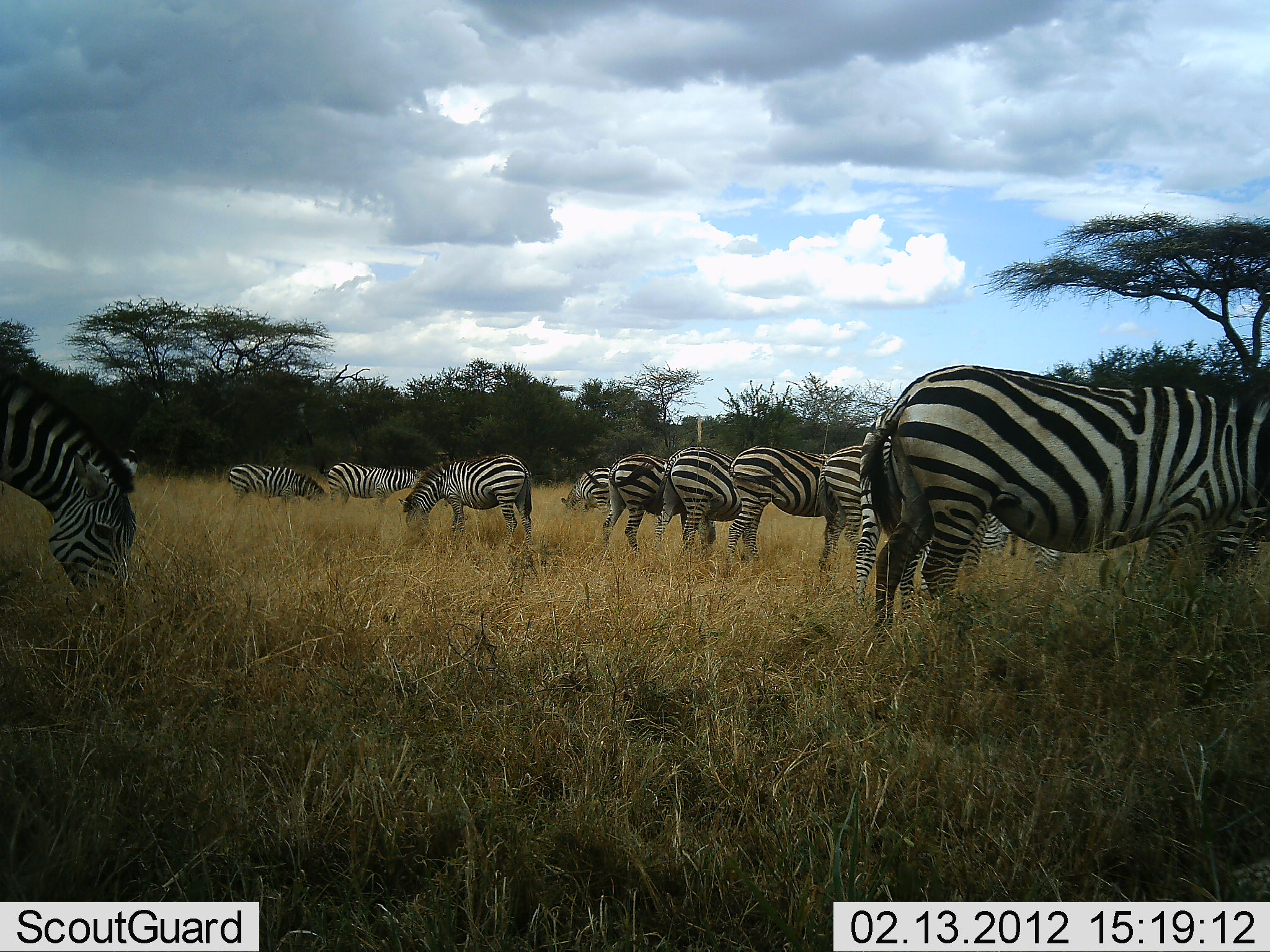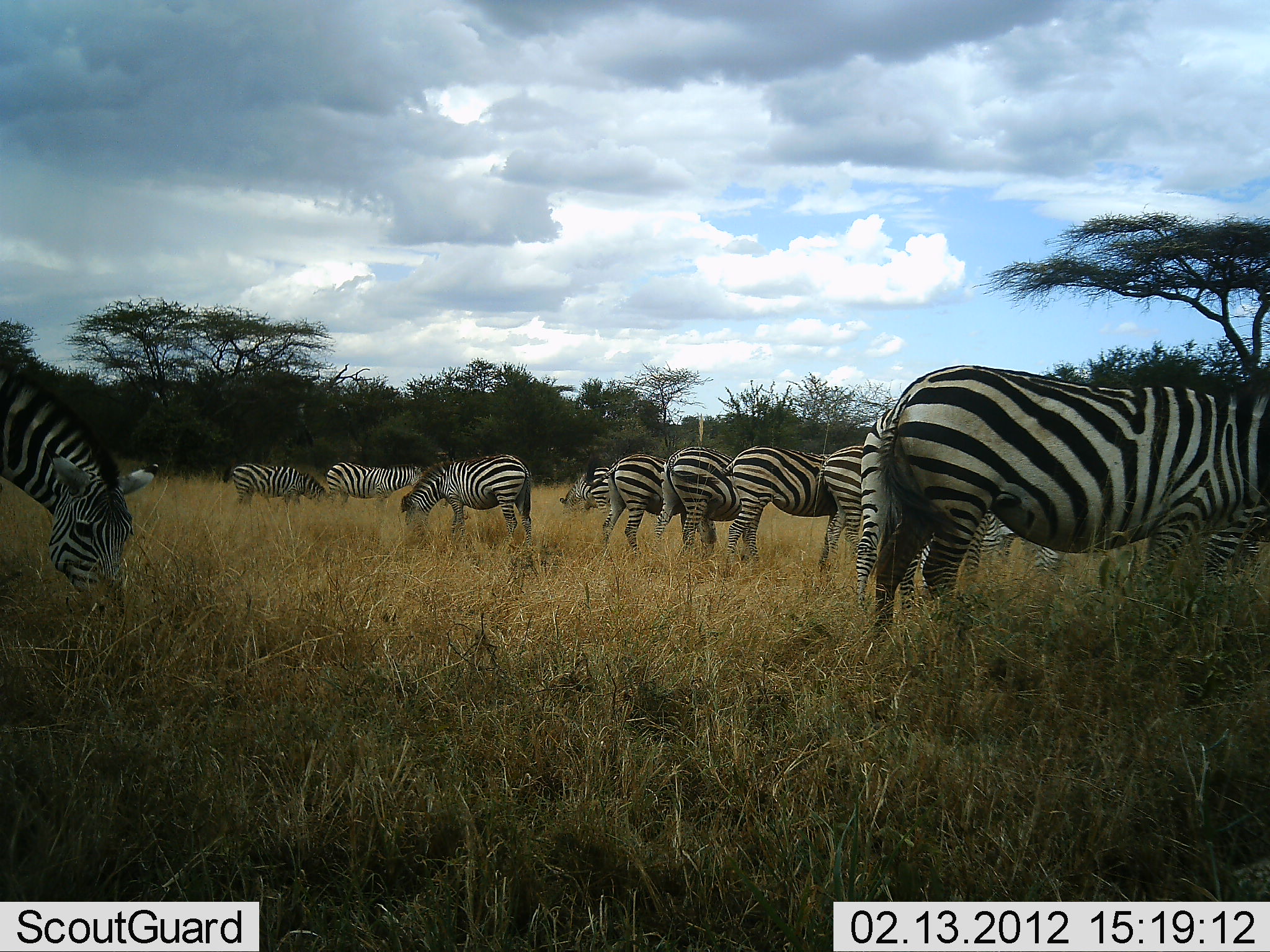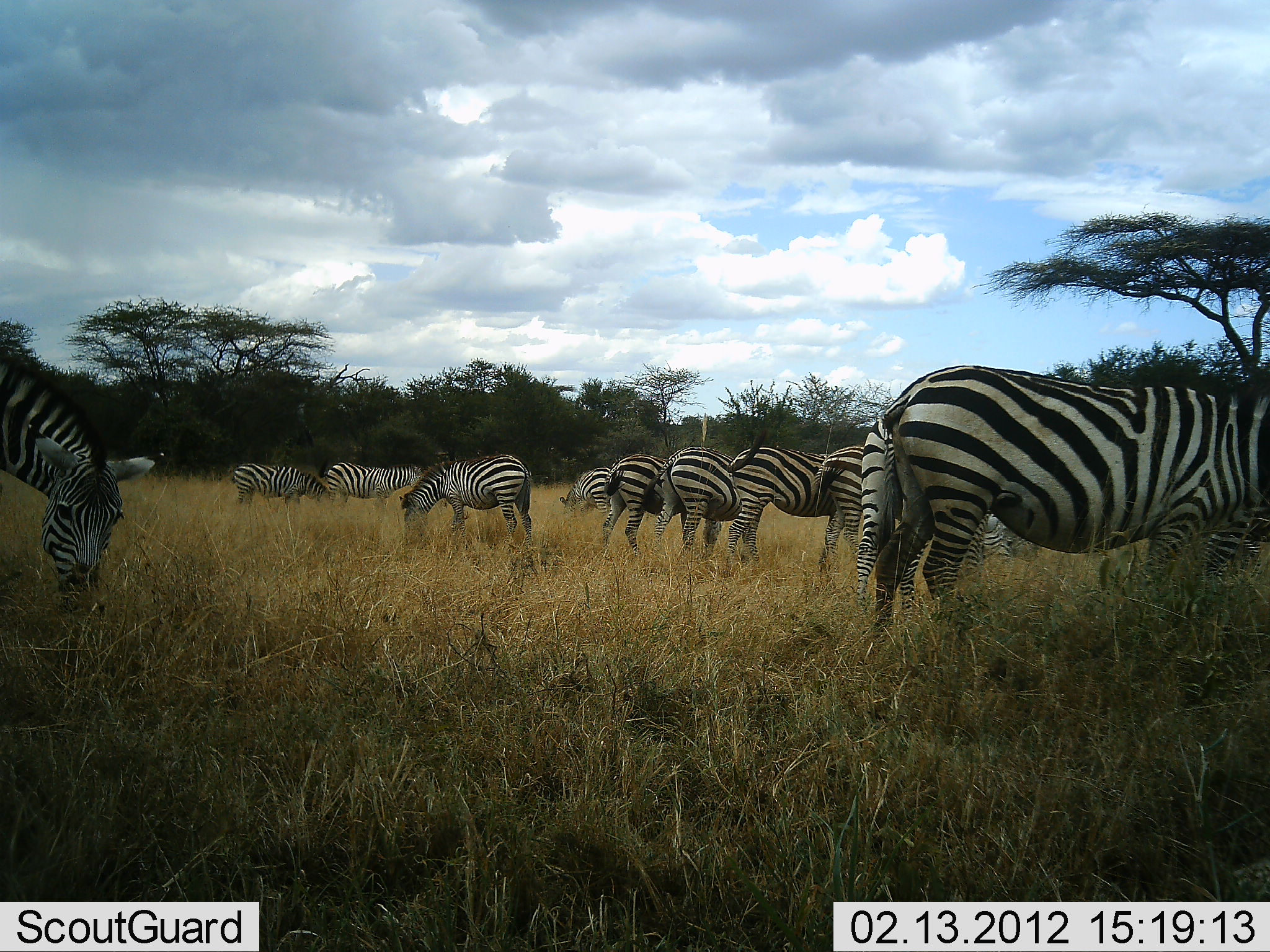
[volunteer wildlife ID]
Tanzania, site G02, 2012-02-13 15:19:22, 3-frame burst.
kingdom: Animalia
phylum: Chordata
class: Mammalia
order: Perissodactyla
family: Equidae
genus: Equus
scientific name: Equus quagga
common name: plains zebra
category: zebra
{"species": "zebra (plains zebra) (Equus quagga)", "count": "11-50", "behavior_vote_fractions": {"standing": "58%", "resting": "0%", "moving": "8%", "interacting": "0%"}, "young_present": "8%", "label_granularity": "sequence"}